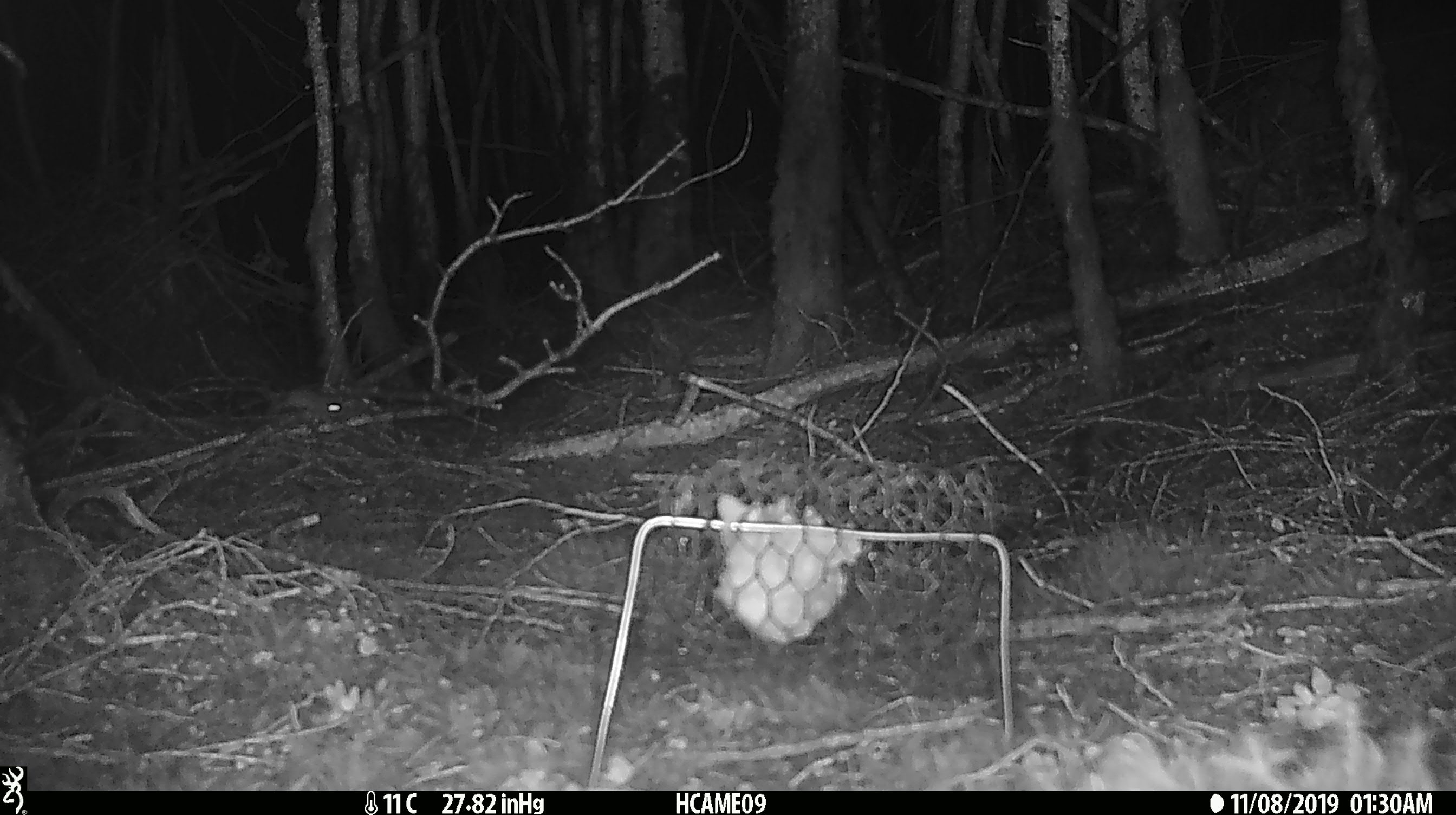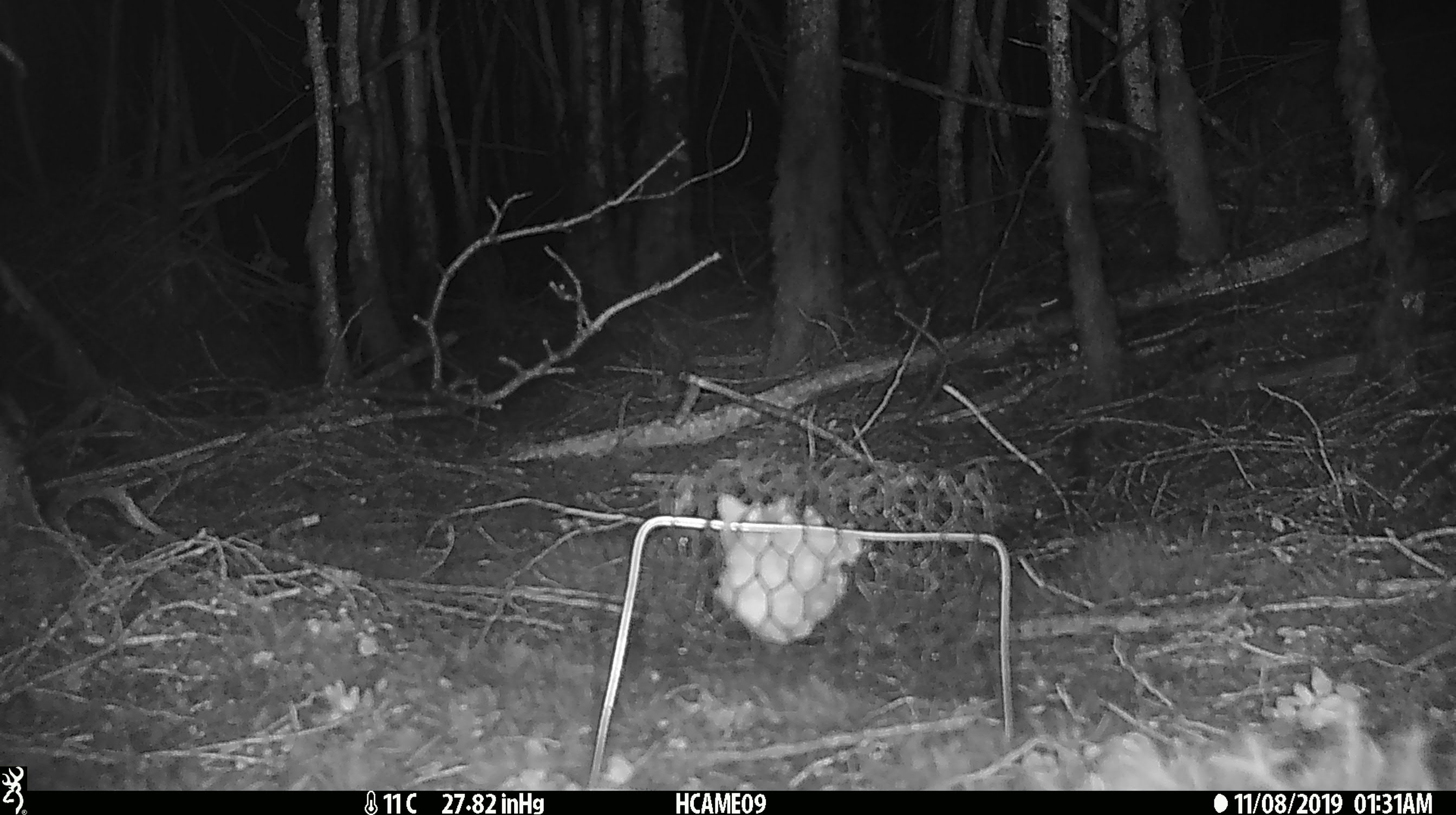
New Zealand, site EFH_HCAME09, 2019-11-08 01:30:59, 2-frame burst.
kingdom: Animalia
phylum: Chordata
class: Mammalia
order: Rodentia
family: Muridae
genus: Mus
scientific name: Mus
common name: mouse